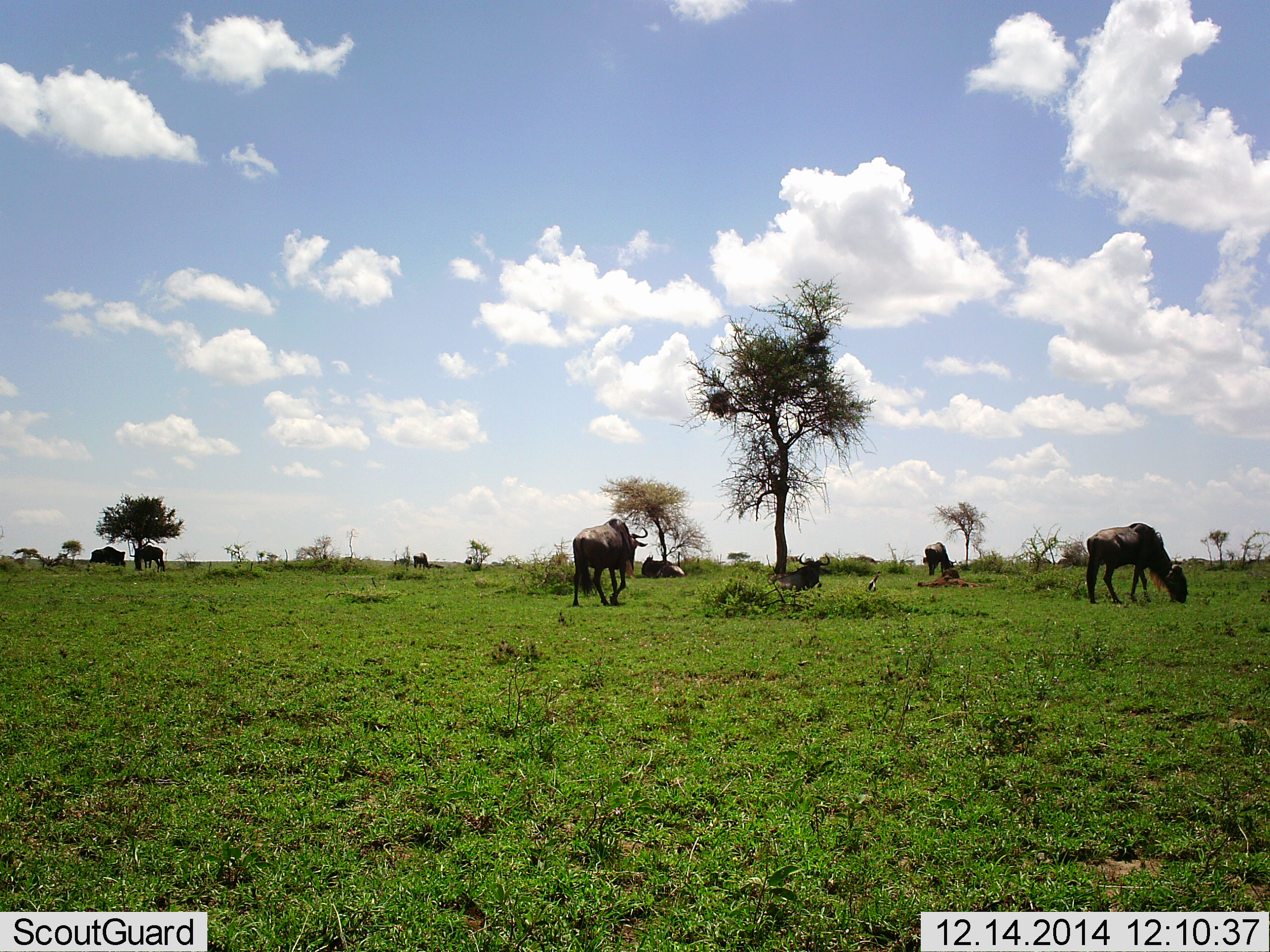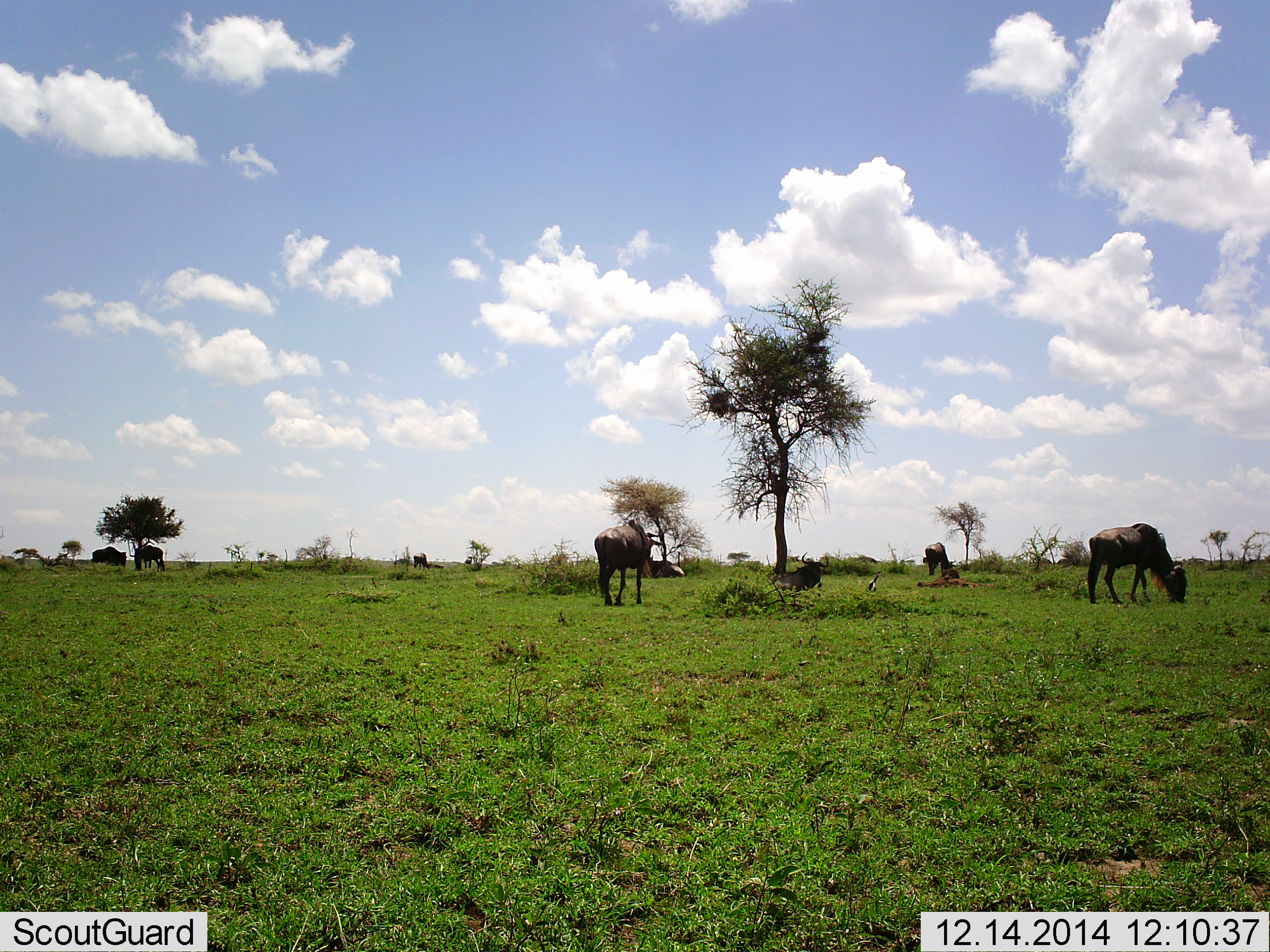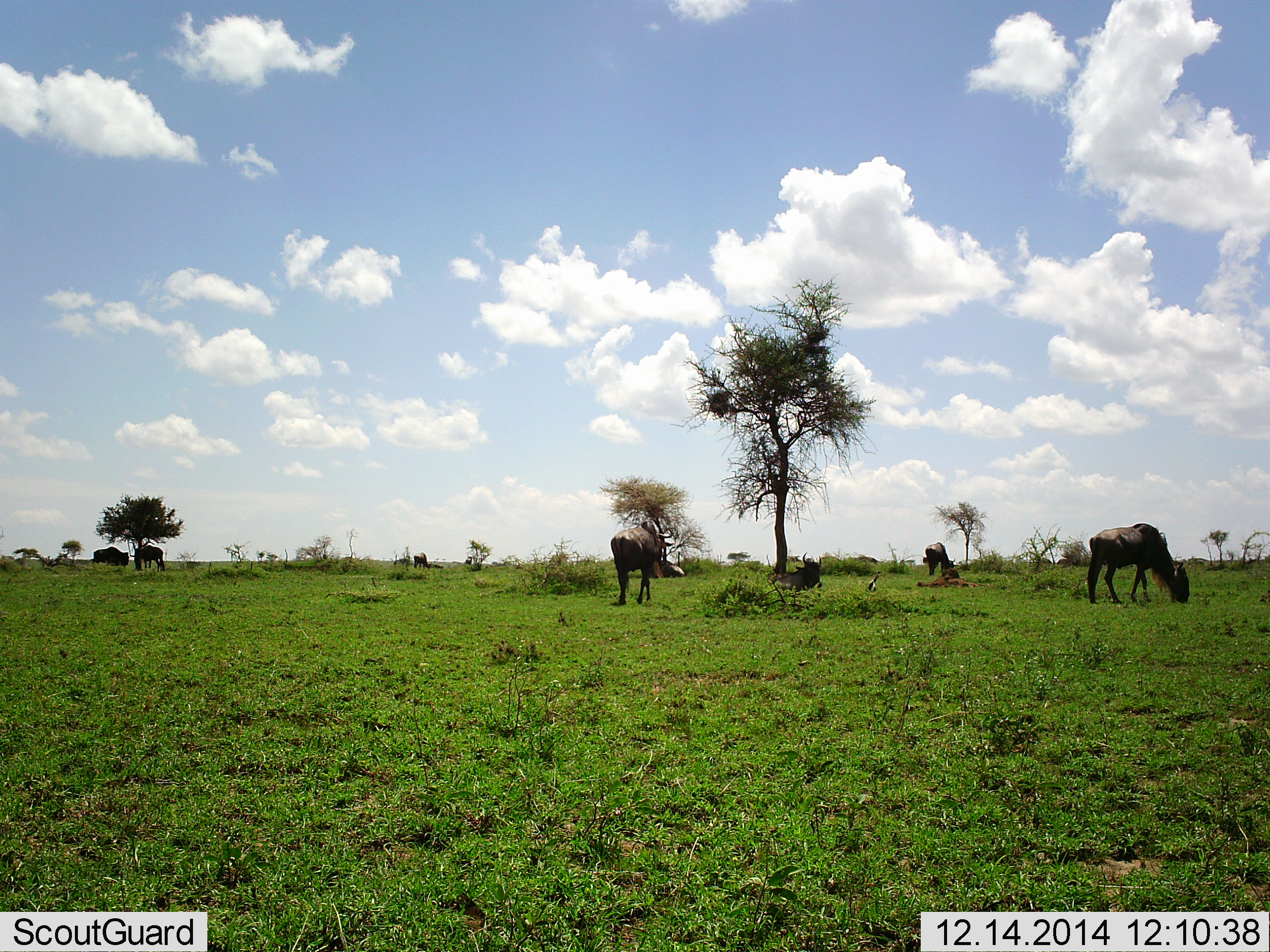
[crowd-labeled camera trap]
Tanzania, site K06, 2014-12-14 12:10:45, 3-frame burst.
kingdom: Animalia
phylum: Chordata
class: Mammalia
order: Artiodactyla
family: Bovidae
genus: Connochaetes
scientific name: Connochaetes taurinus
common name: blue wildebeest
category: wildebeest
Wildebeest (blue wildebeest) (Connochaetes taurinus), count 7. Behavior (volunteer vote fractions): standing 40%, resting 60%, moving 50%, interacting 0%. Young present (vote fraction): 0%. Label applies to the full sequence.